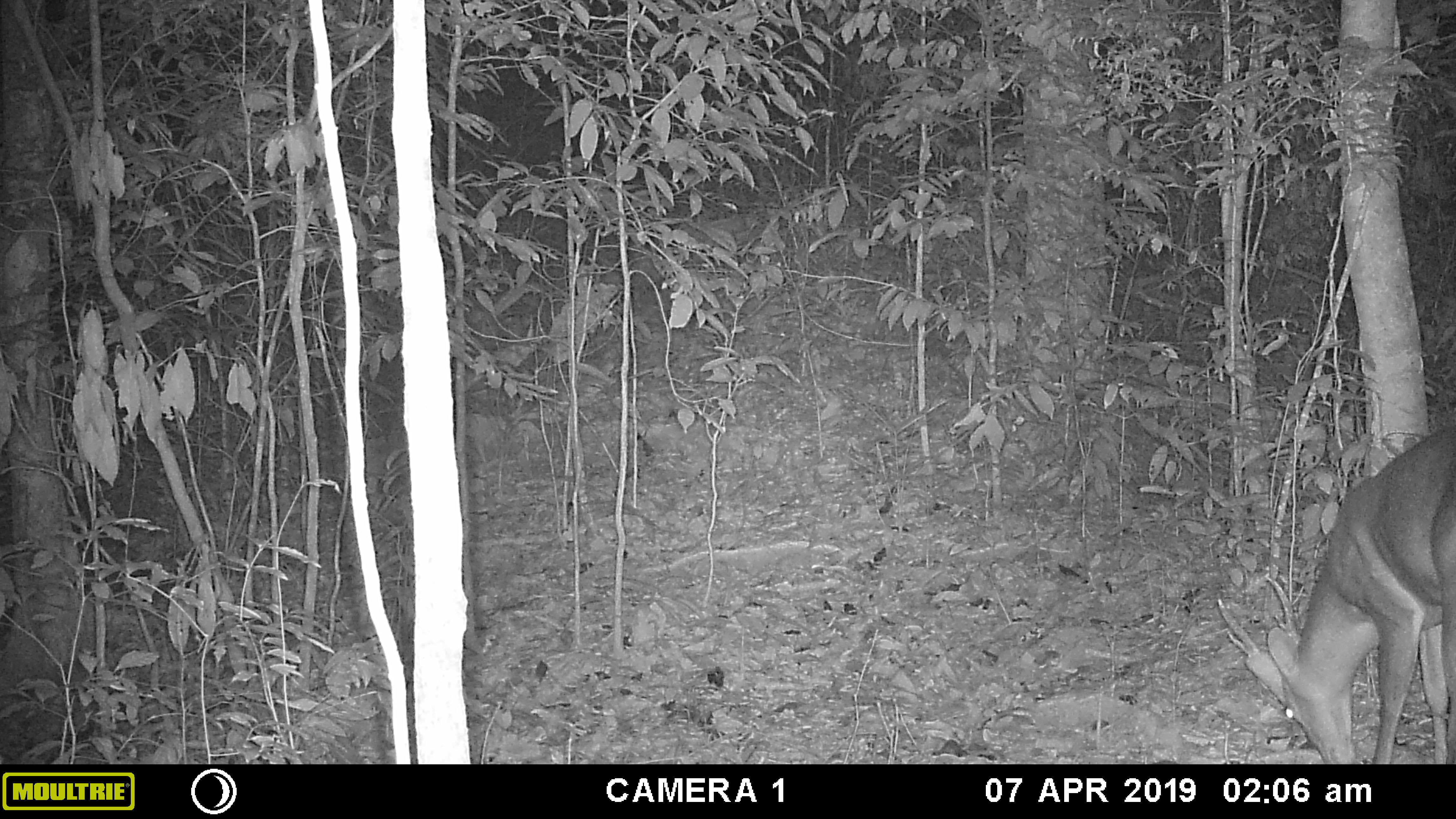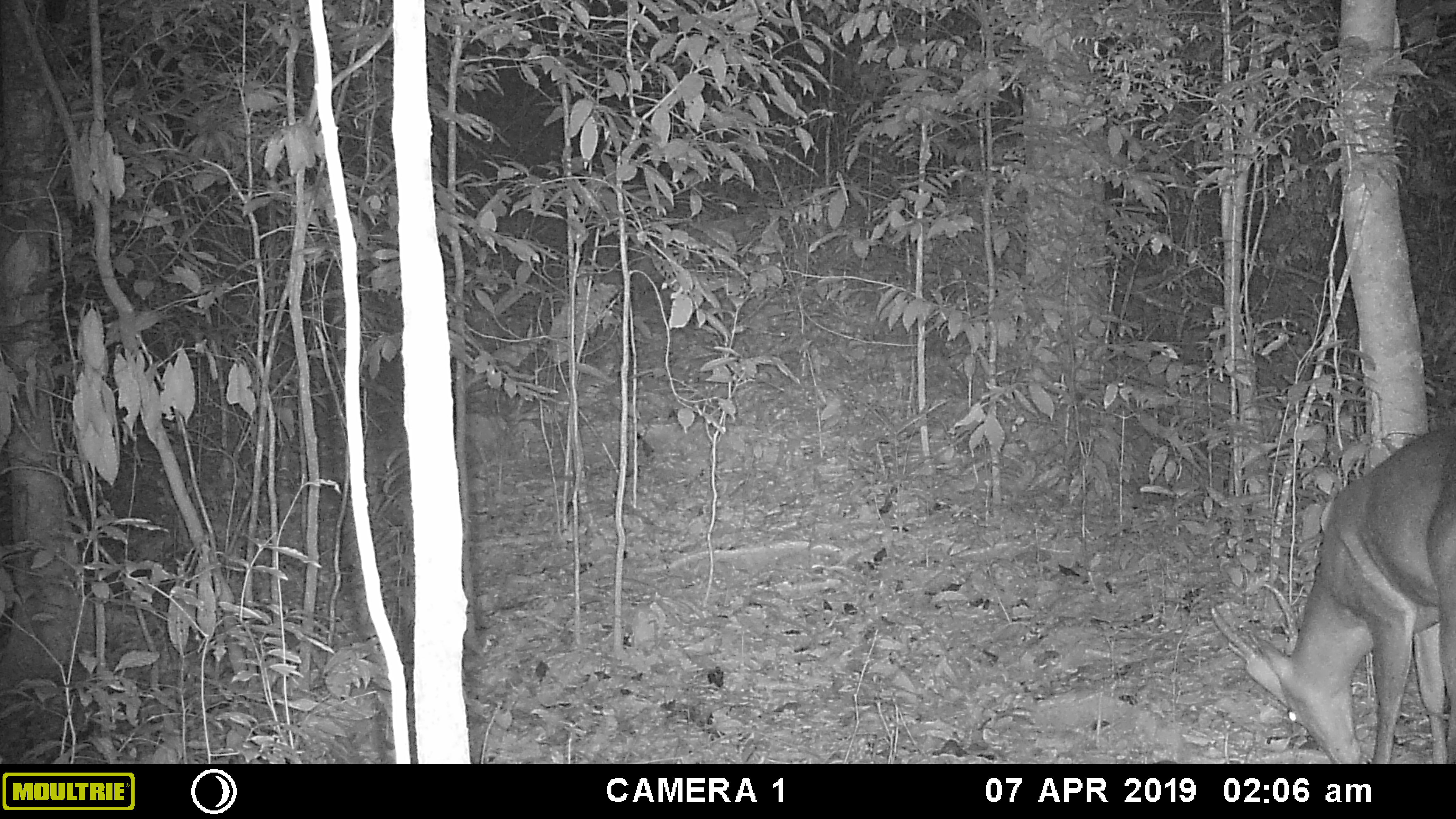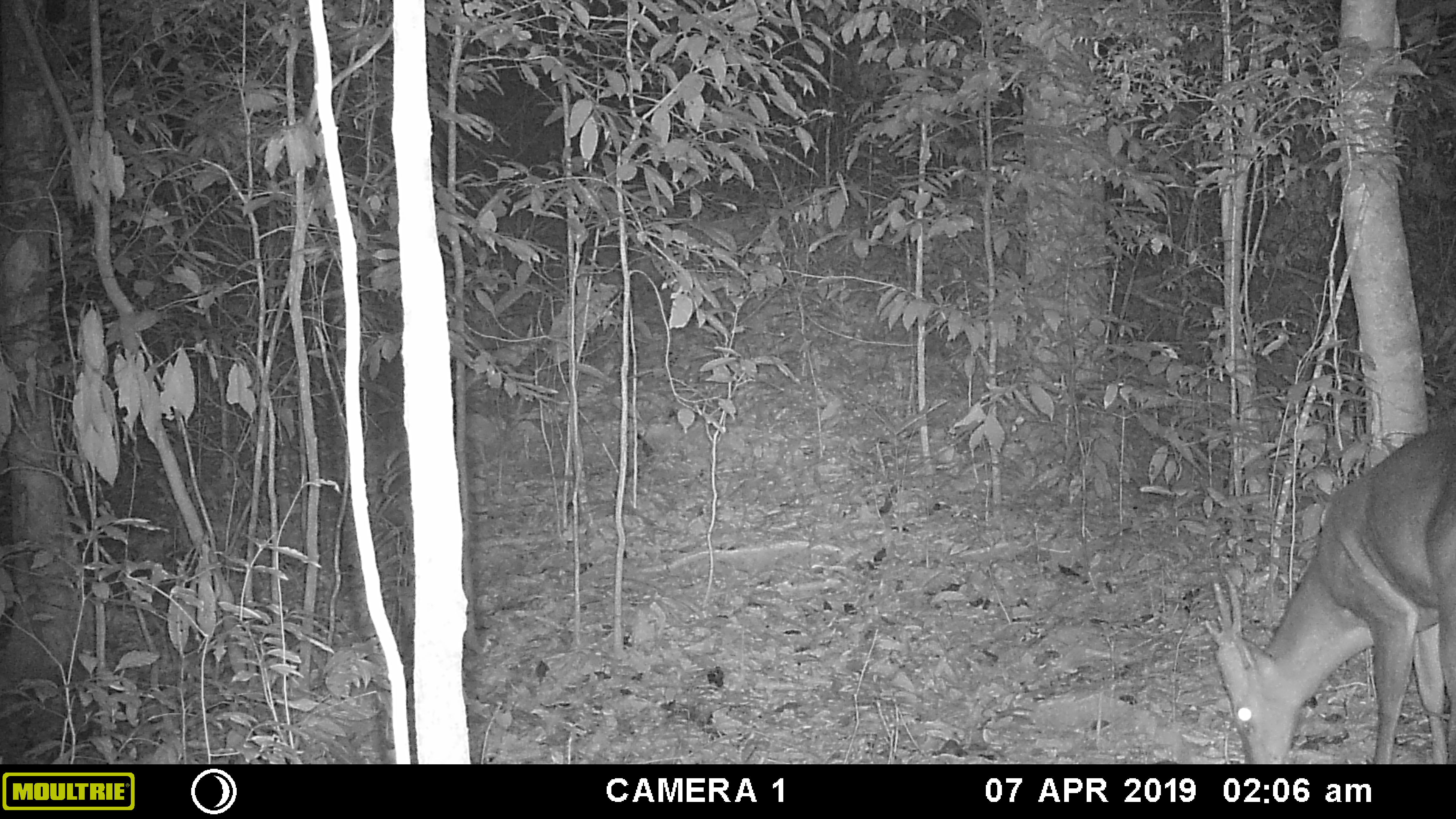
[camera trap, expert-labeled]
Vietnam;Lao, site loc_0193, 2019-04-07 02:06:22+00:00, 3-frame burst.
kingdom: Animalia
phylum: Chordata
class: Mammalia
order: Artiodactyla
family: Cervidae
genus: Muntiacus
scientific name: Muntiacus vuquangensis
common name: large-antlered muntjac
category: large antlered muntjac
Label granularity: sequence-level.